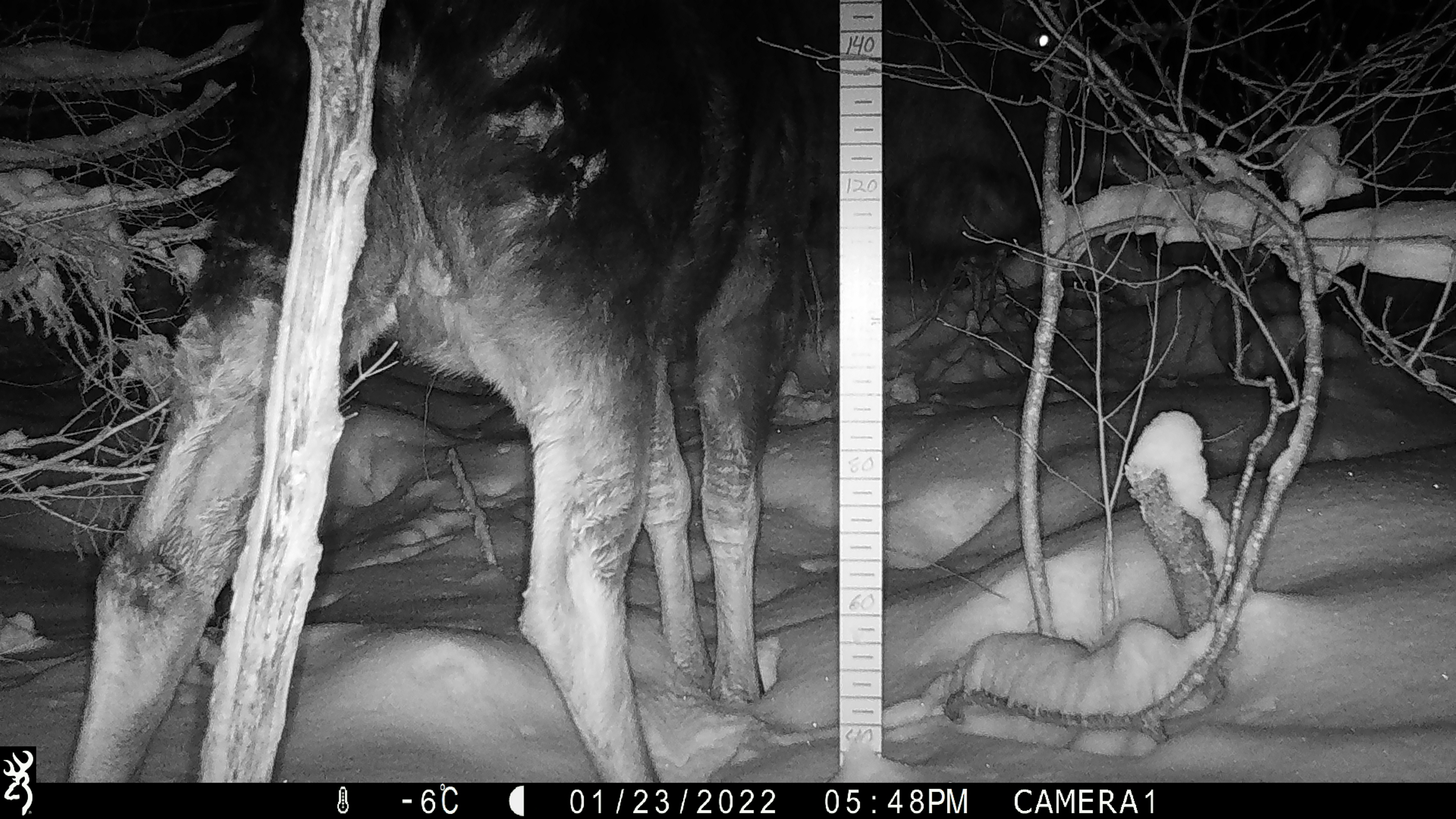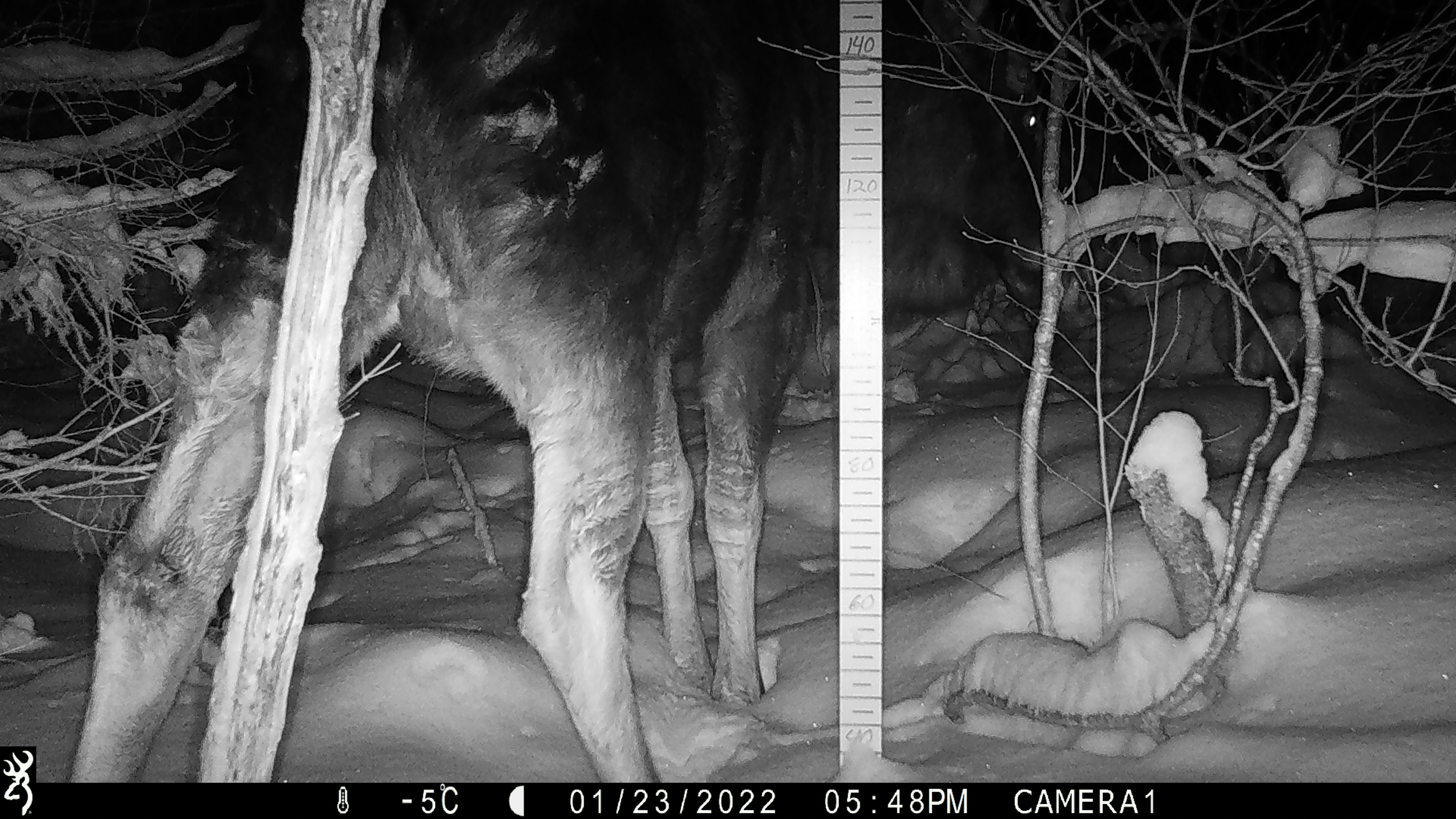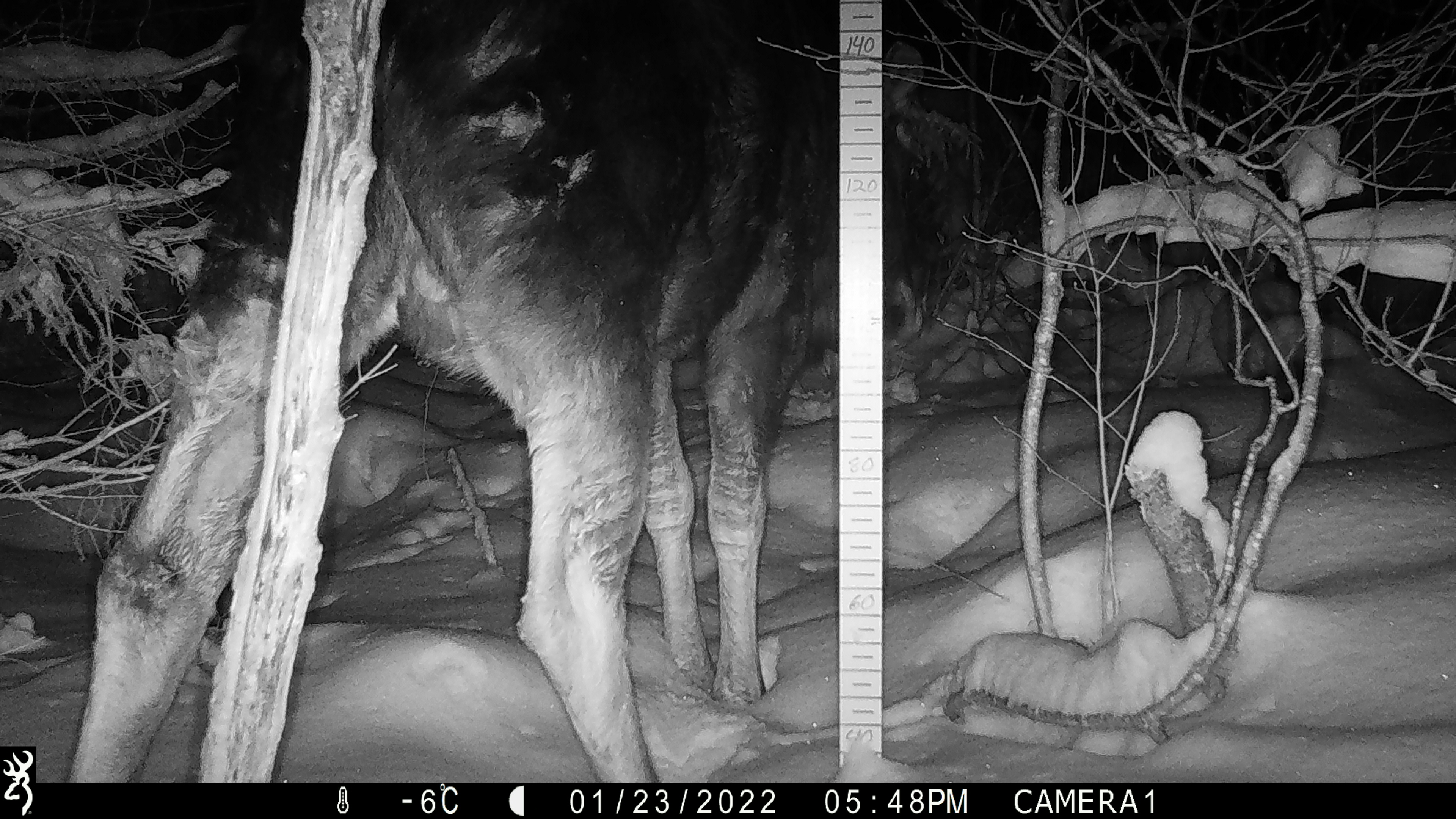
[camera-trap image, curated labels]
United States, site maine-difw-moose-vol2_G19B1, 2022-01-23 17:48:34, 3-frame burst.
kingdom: Animalia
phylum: Chordata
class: Mammalia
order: Artiodactyla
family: Cervidae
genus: Alces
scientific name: Alces alces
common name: moose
Moose (Alces alces).